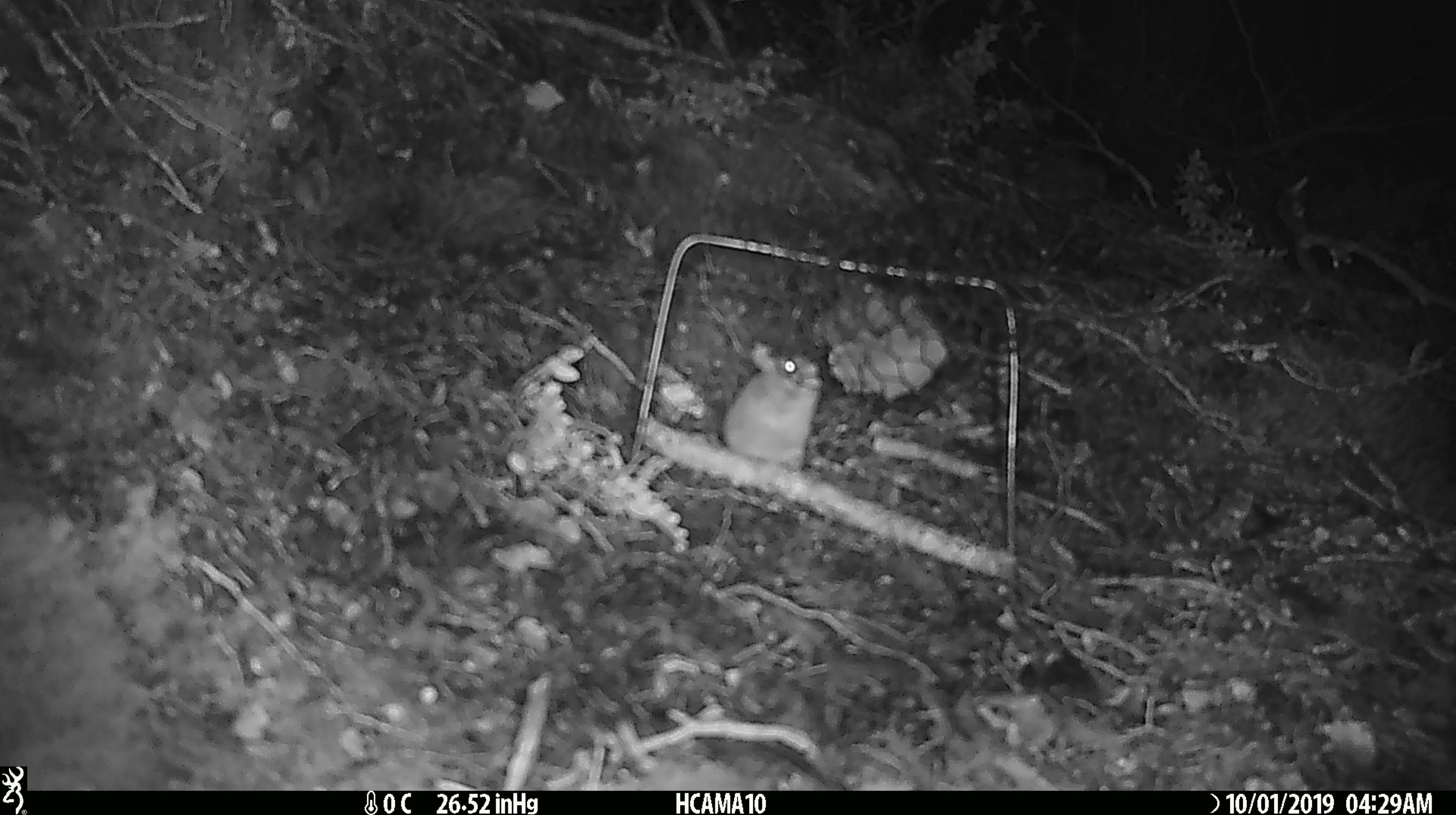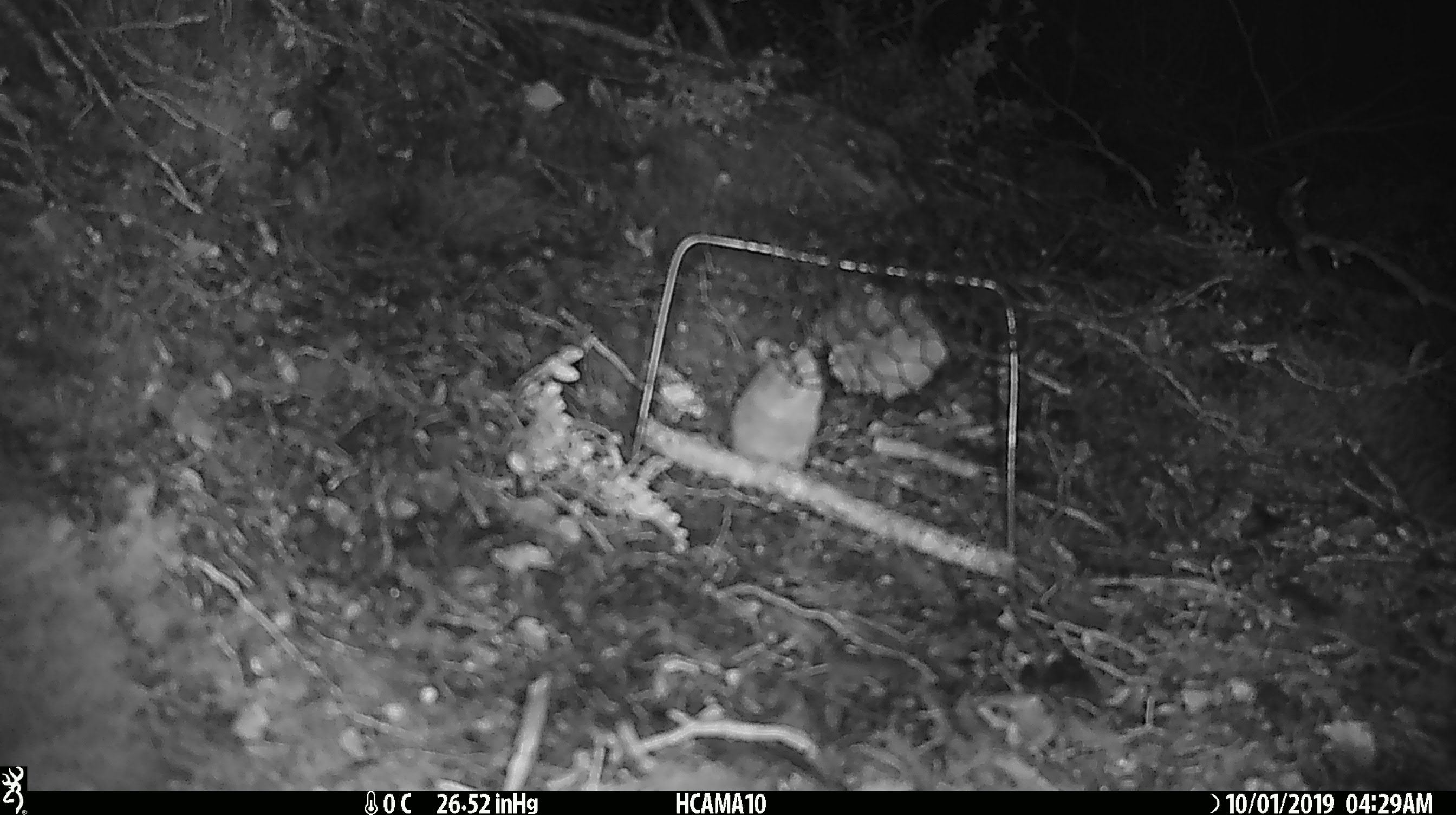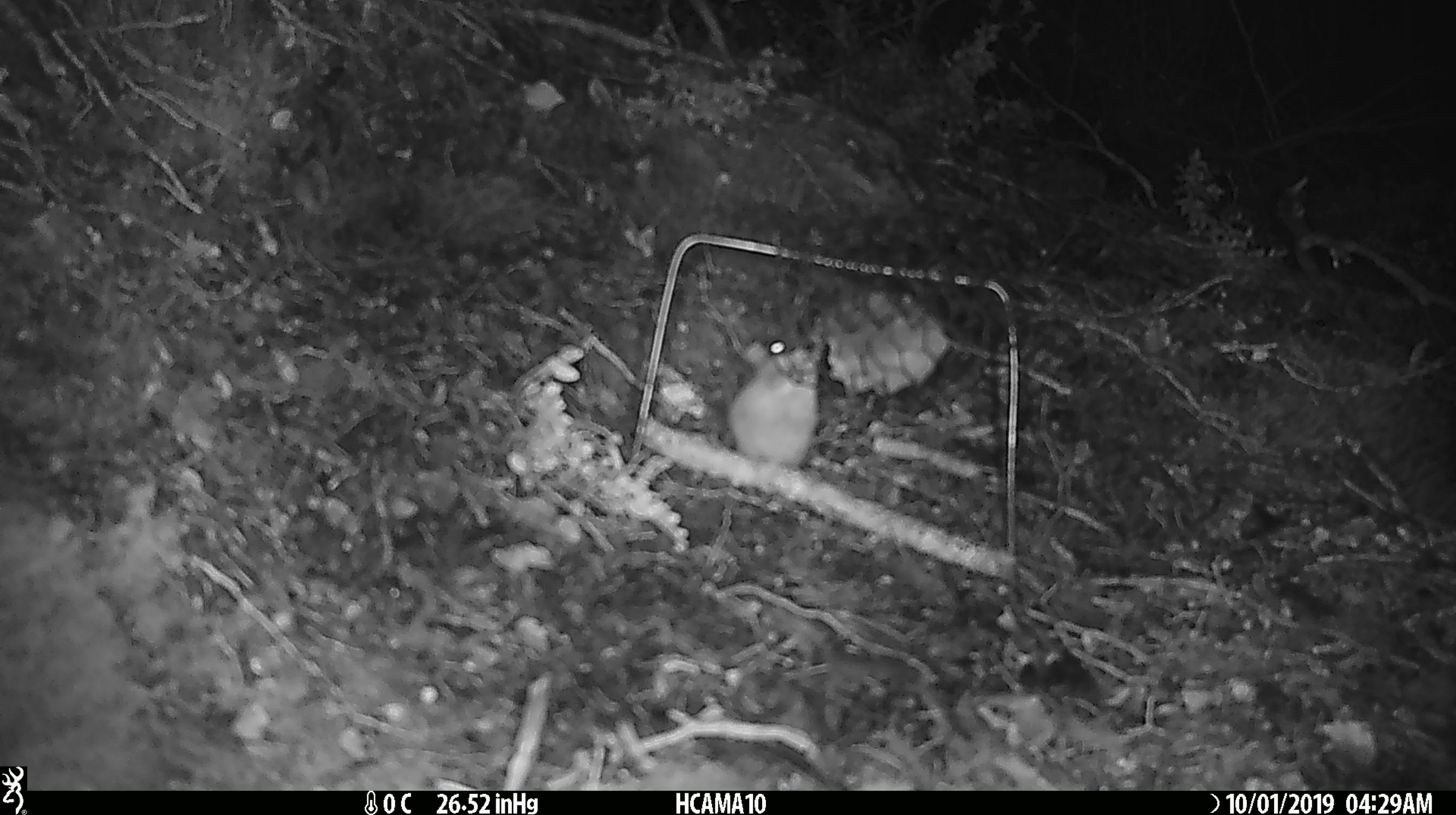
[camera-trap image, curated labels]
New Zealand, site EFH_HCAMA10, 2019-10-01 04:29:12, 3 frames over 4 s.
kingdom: Animalia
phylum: Chordata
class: Mammalia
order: Rodentia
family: Muridae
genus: Mus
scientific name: Mus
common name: mouse